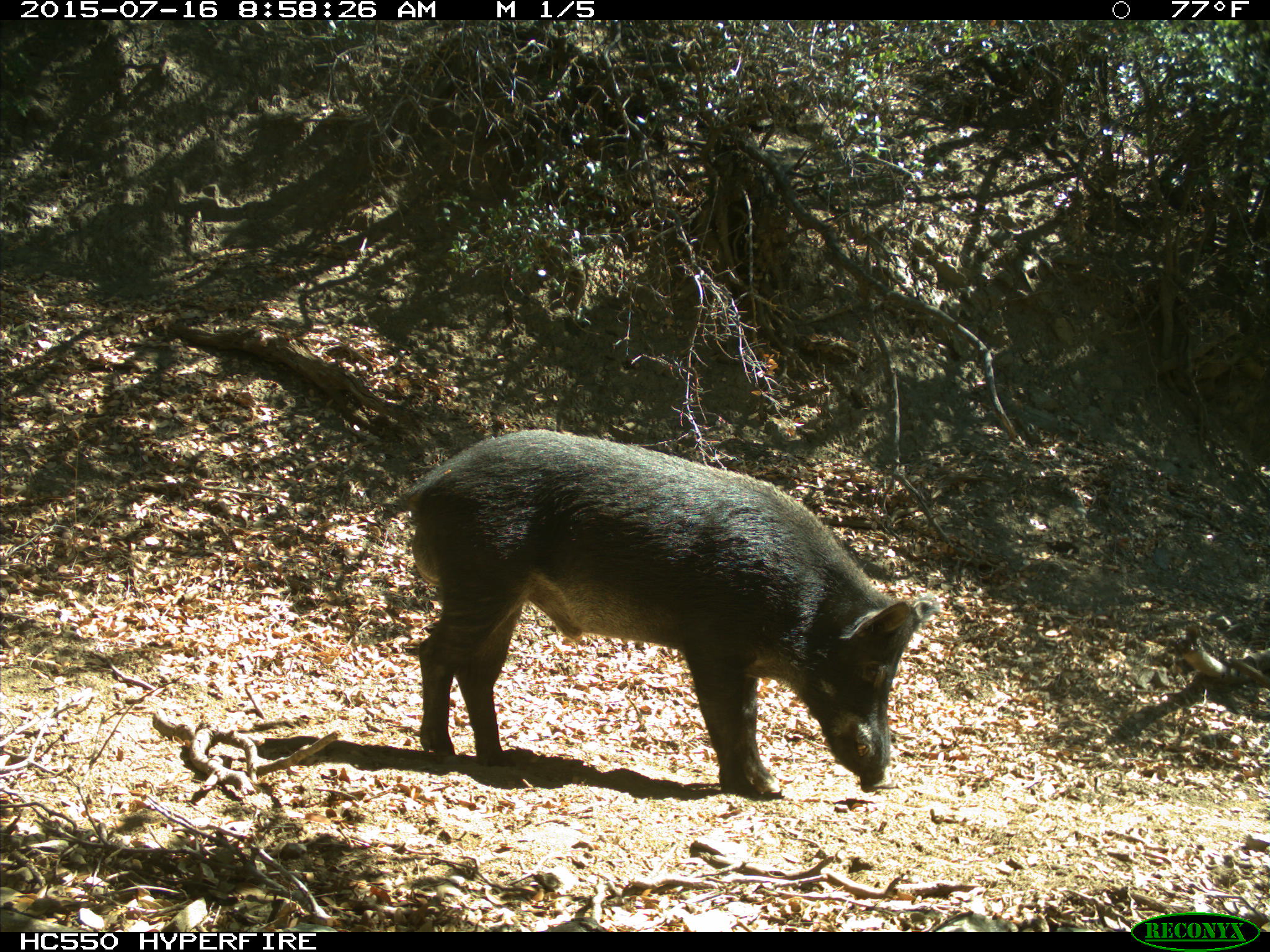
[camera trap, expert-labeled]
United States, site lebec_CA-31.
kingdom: Animalia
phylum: Chordata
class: Mammalia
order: Artiodactyla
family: Suidae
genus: Sus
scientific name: Sus scrofa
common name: wild boar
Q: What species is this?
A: Sus scrofa (wild boar).